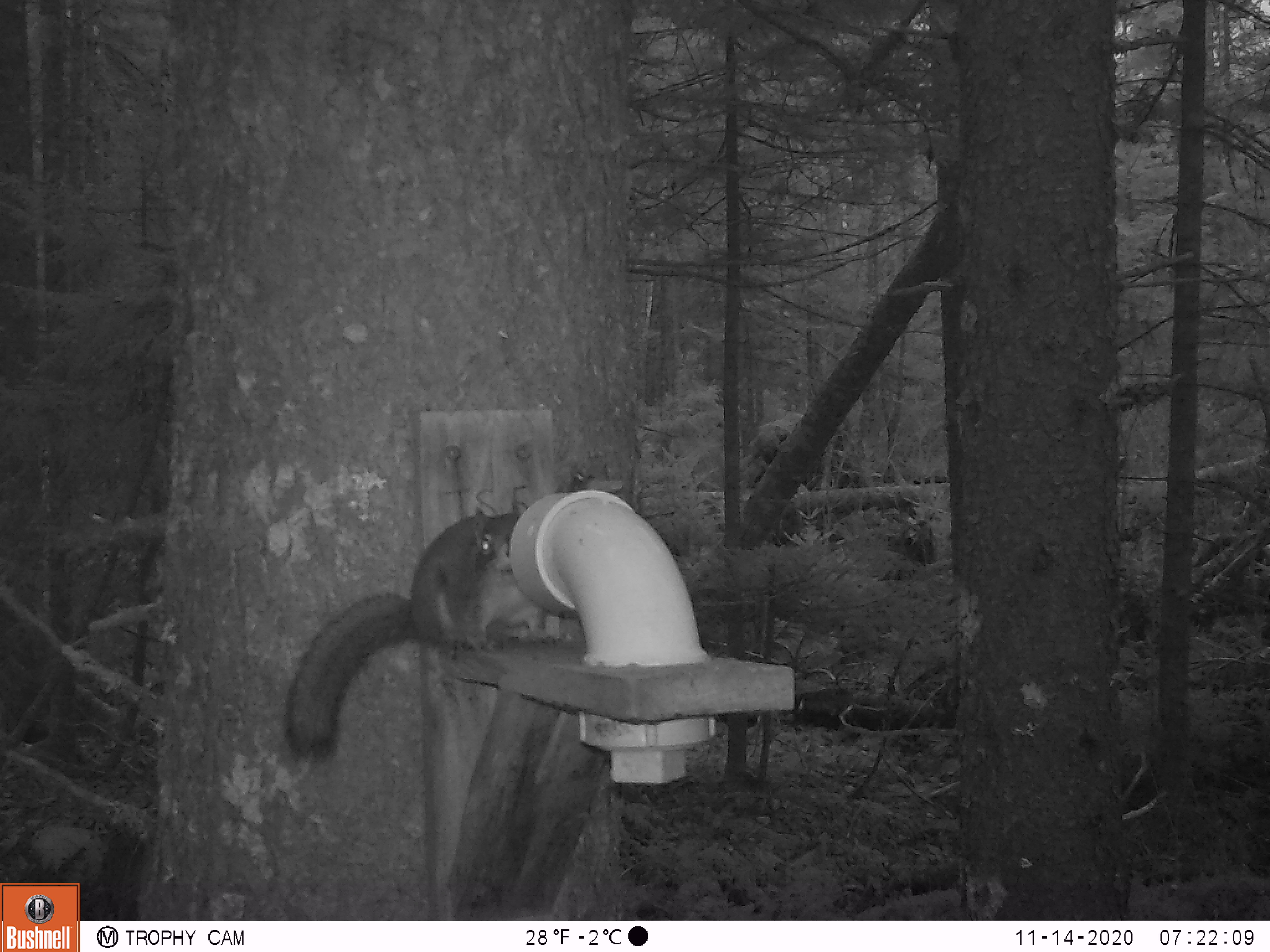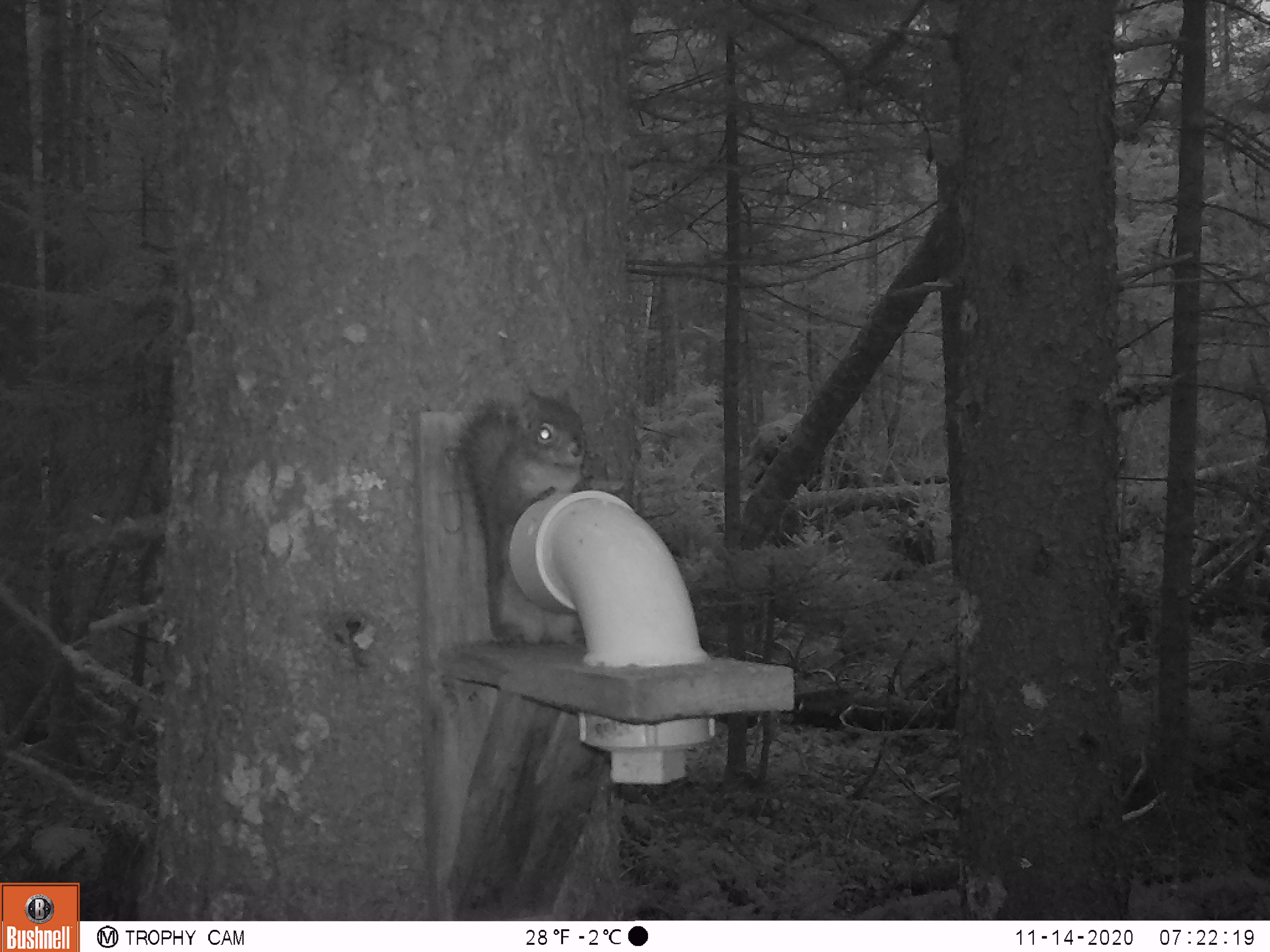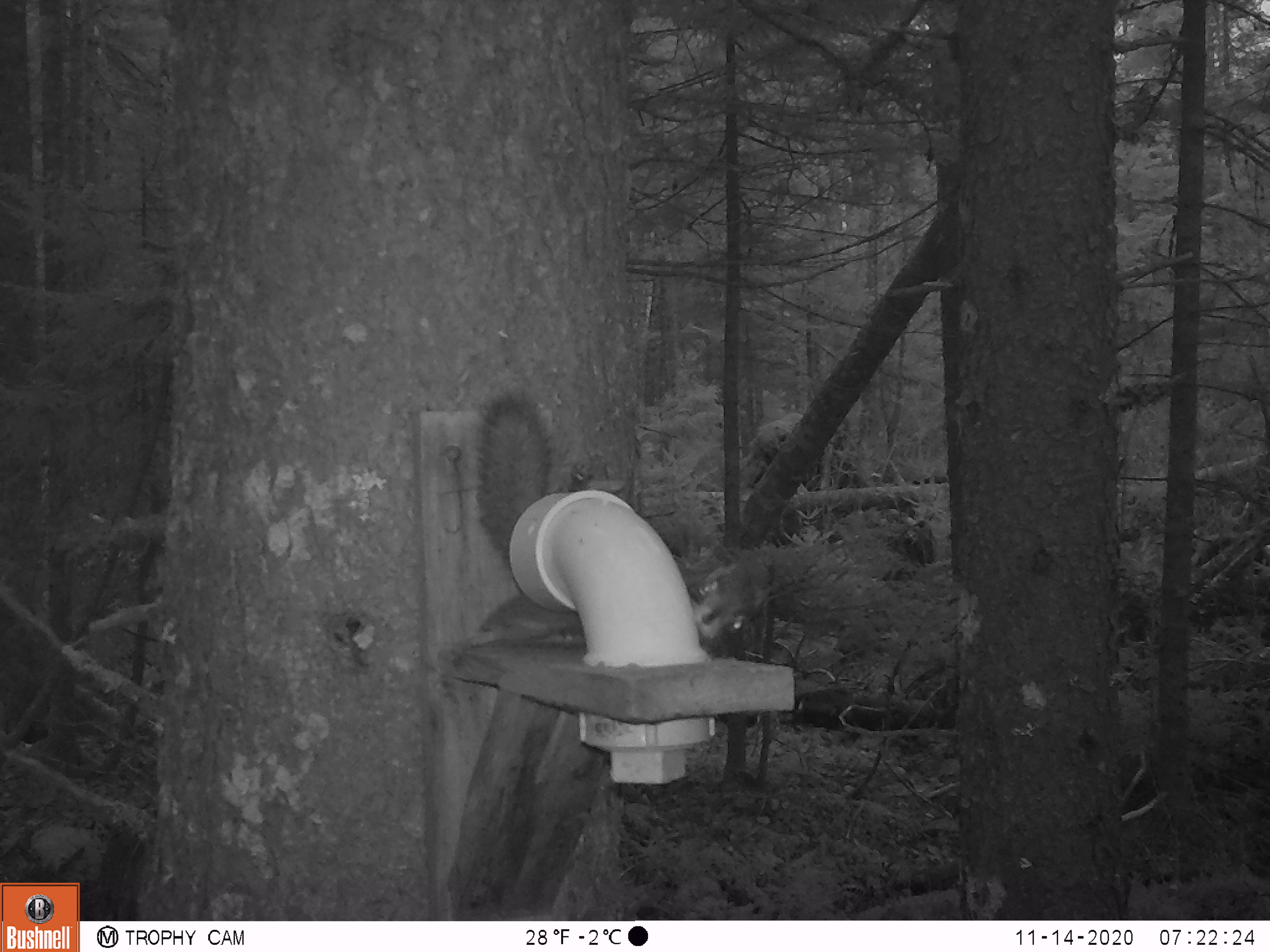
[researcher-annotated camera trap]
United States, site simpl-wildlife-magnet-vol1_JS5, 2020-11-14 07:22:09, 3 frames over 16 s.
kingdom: Animalia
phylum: Chordata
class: Mammalia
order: Rodentia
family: Sciuridae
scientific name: Sciuridae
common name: squirrel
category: squirrel sp.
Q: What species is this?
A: Squirrel sp. (squirrel) (Sciuridae).